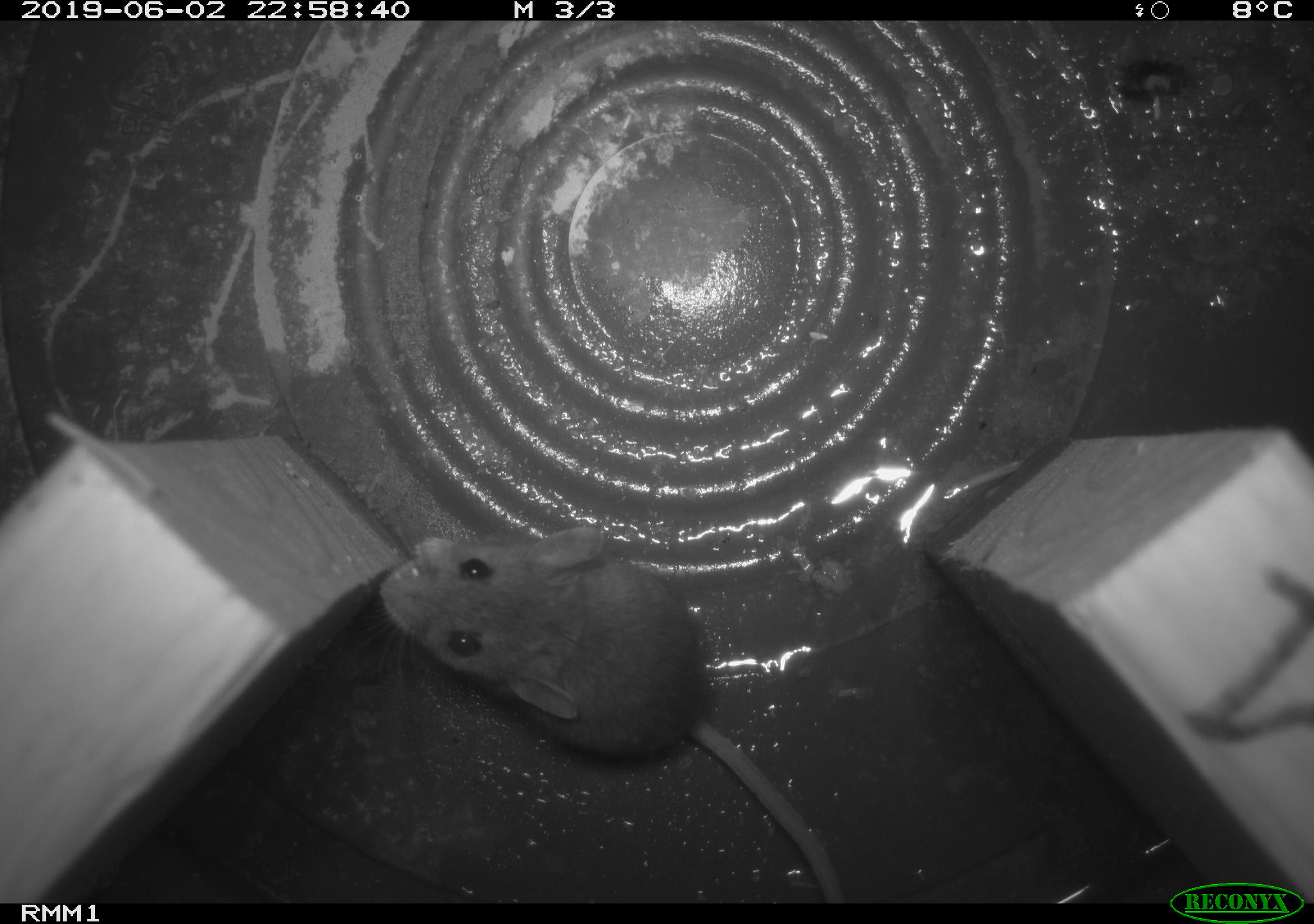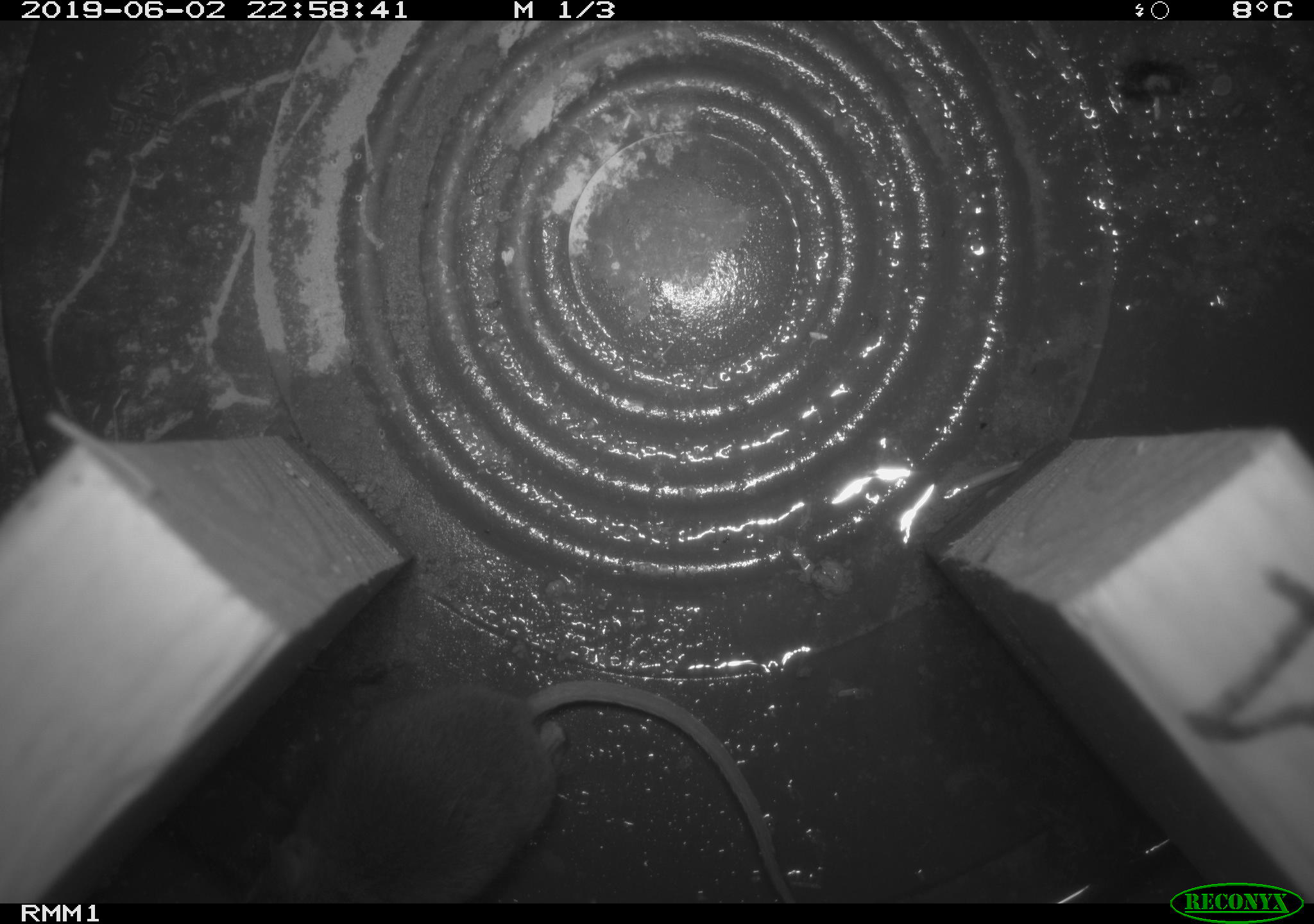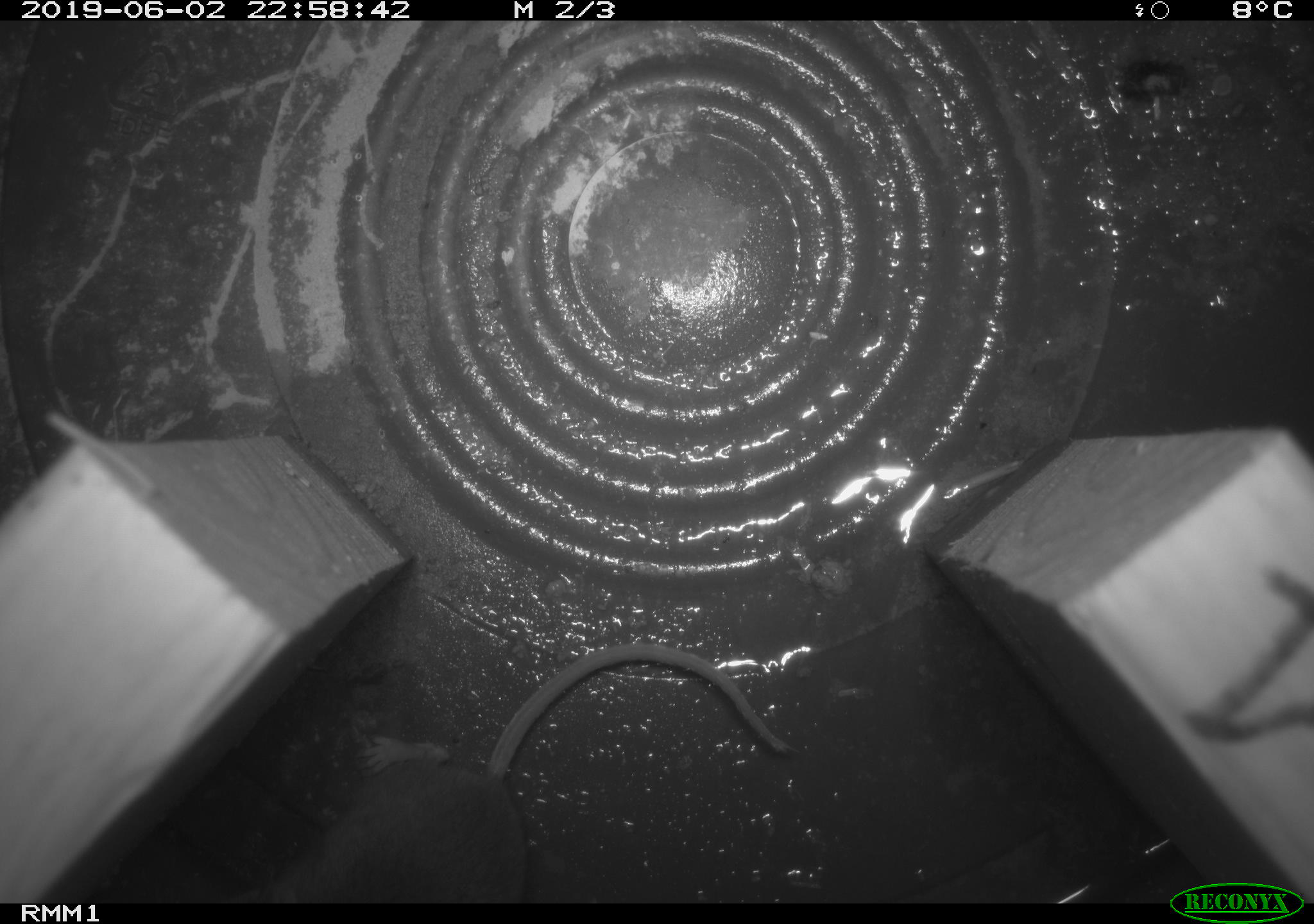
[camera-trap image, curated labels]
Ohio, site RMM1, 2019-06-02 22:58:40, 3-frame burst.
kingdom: Animalia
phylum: Chordata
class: Mammalia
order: Rodentia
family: Cricetidae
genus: Peromyscus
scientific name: Peromyscus leucopus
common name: white-footed mouse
White-footed mouse (Peromyscus leucopus).